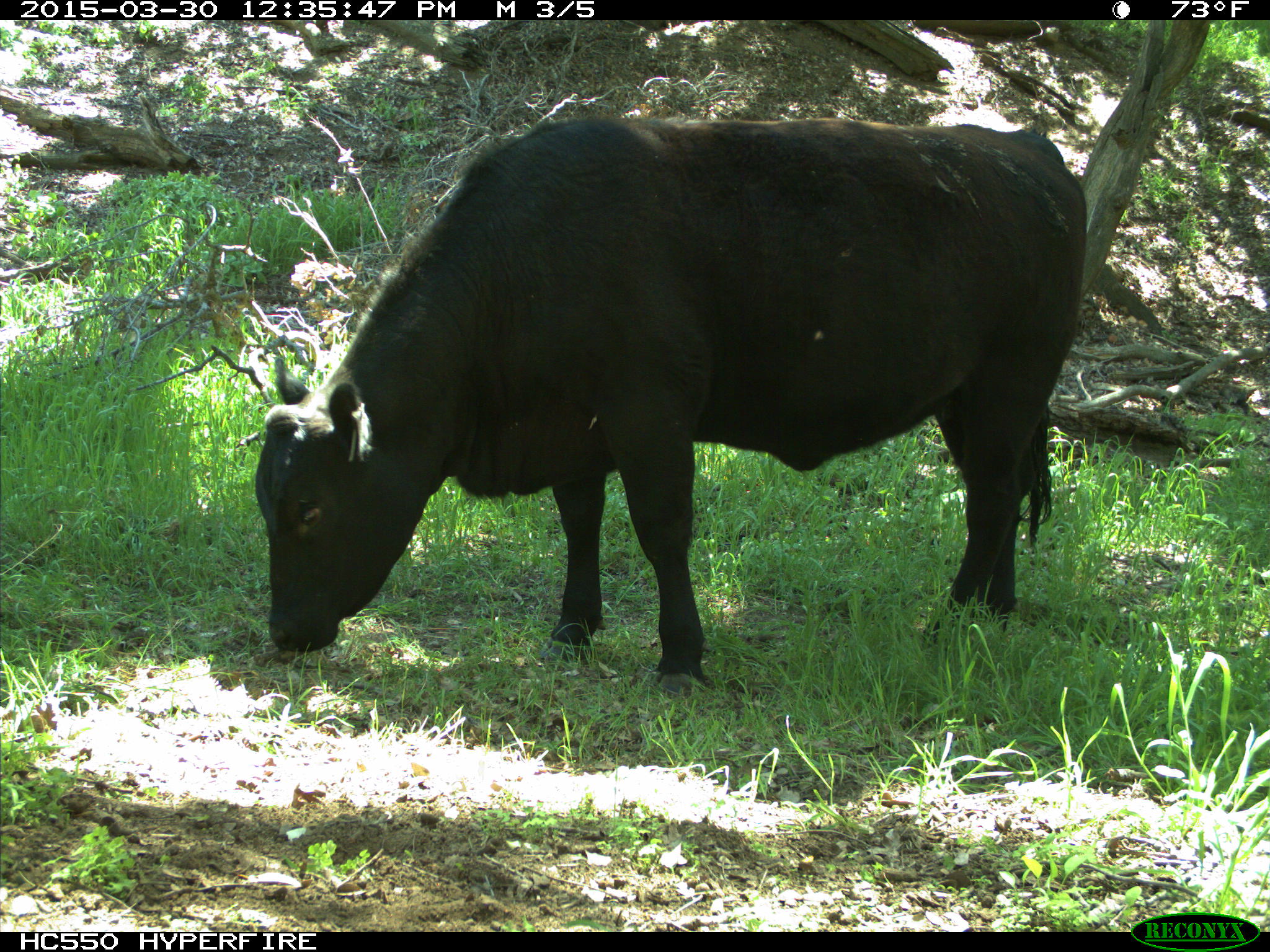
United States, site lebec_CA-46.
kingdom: Animalia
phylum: Chordata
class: Mammalia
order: Artiodactyla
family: Bovidae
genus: Bos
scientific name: Bos taurus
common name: domestic cow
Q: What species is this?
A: Bos taurus (domestic cow).